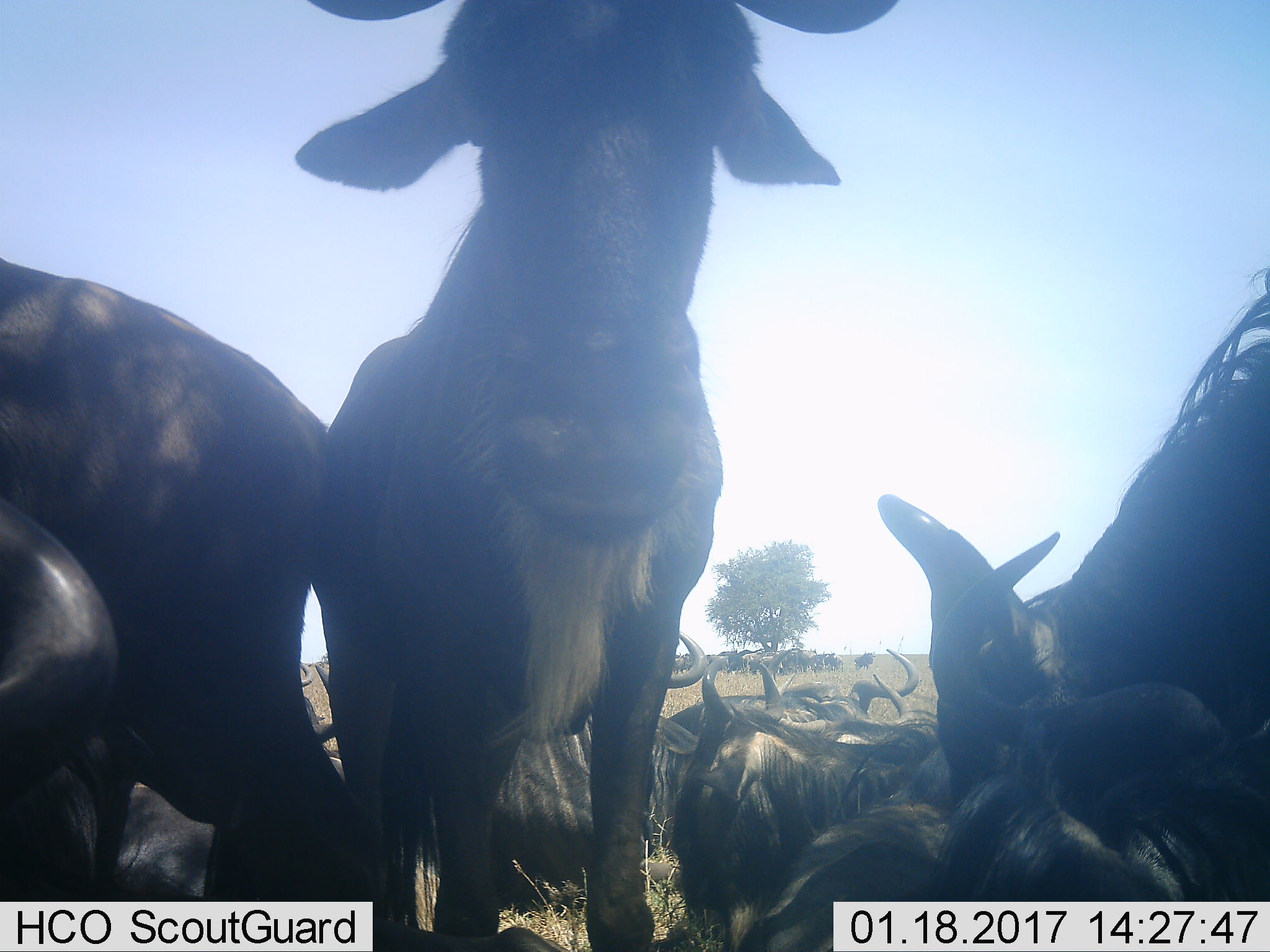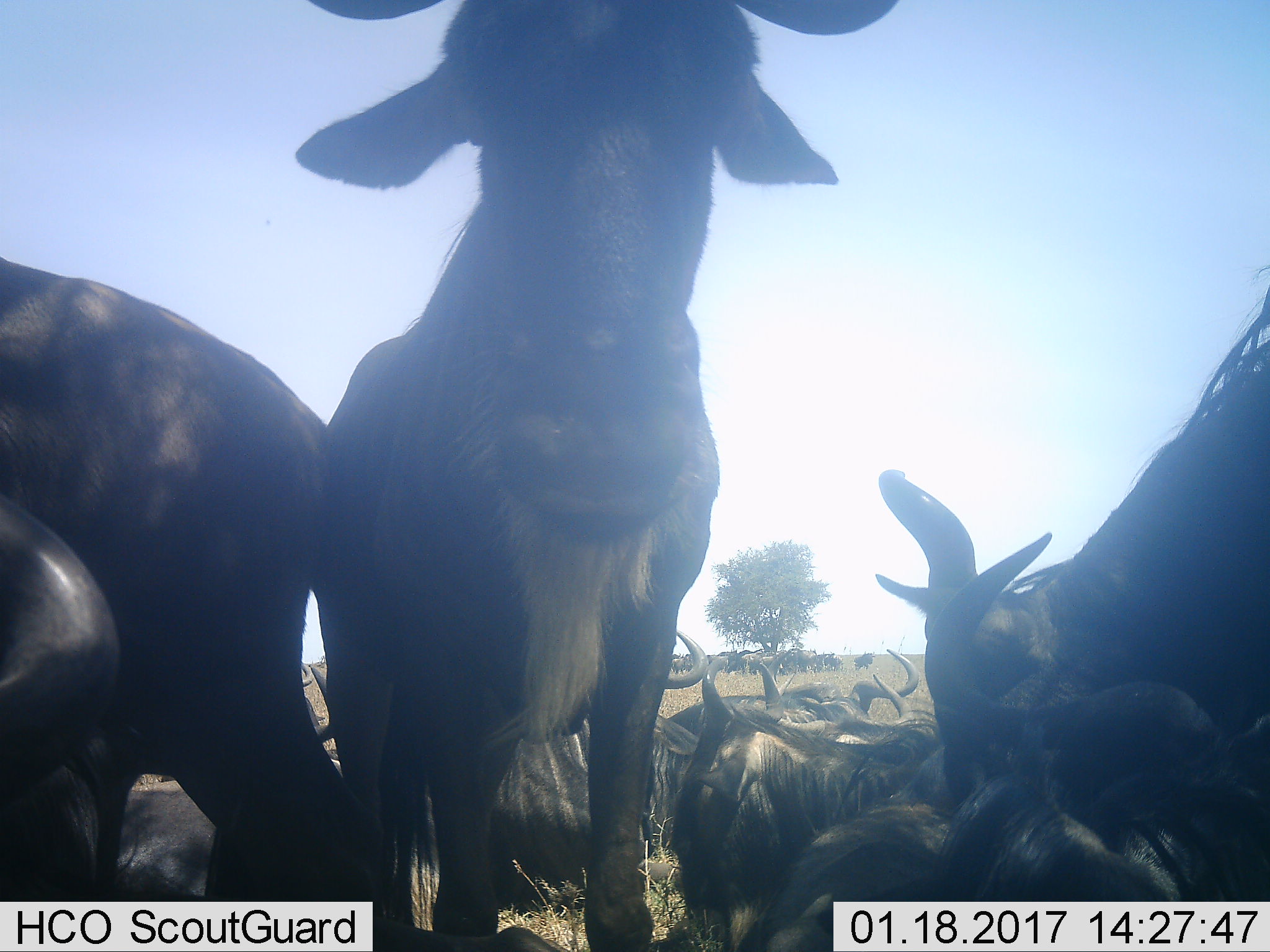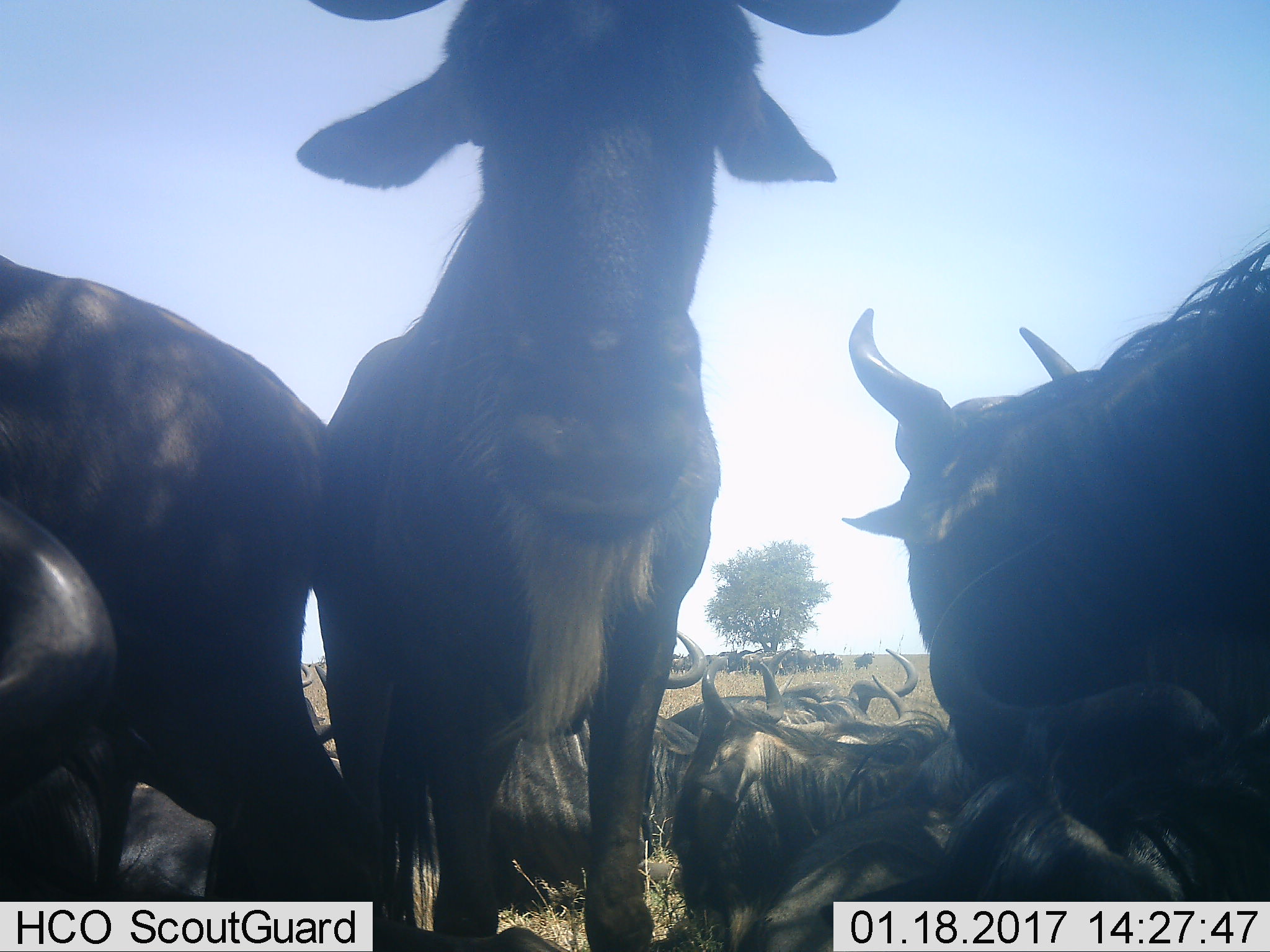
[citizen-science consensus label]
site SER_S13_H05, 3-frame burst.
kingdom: Animalia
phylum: Chordata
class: Mammalia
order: Artiodactyla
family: Bovidae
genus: Connochaetes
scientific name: Connochaetes taurinus taurinus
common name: blue wildebeest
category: wildebeestblue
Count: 11-50.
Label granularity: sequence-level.